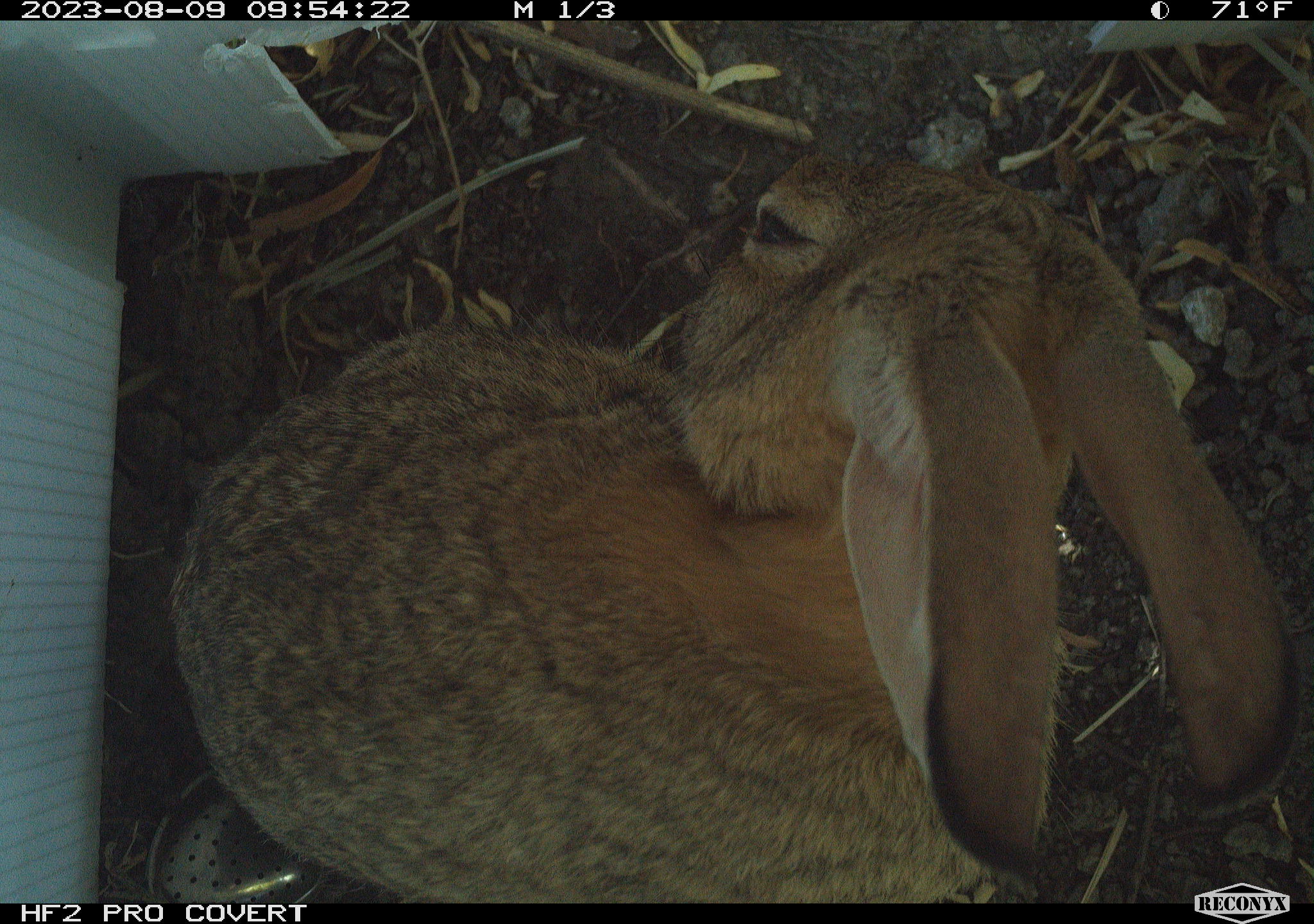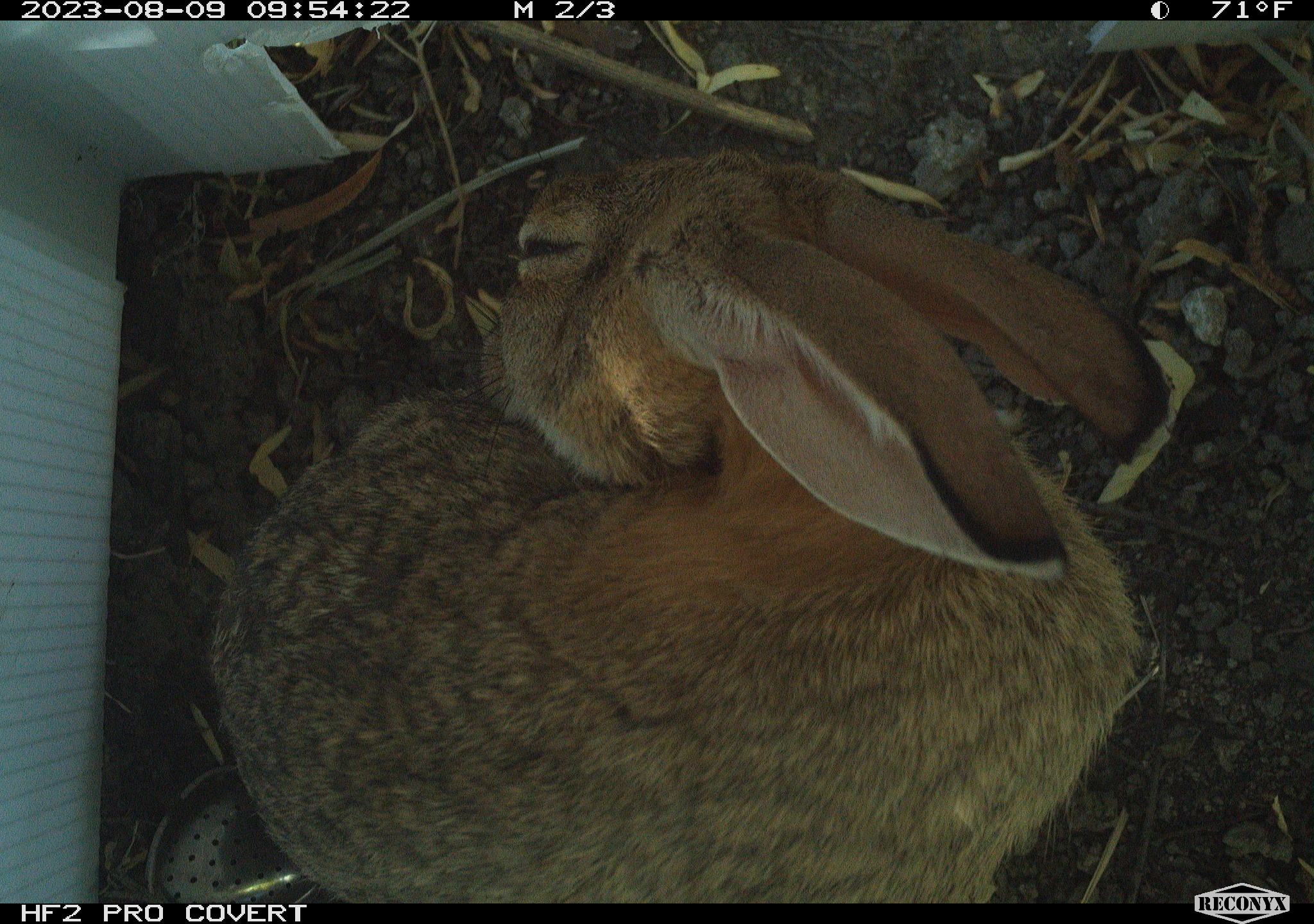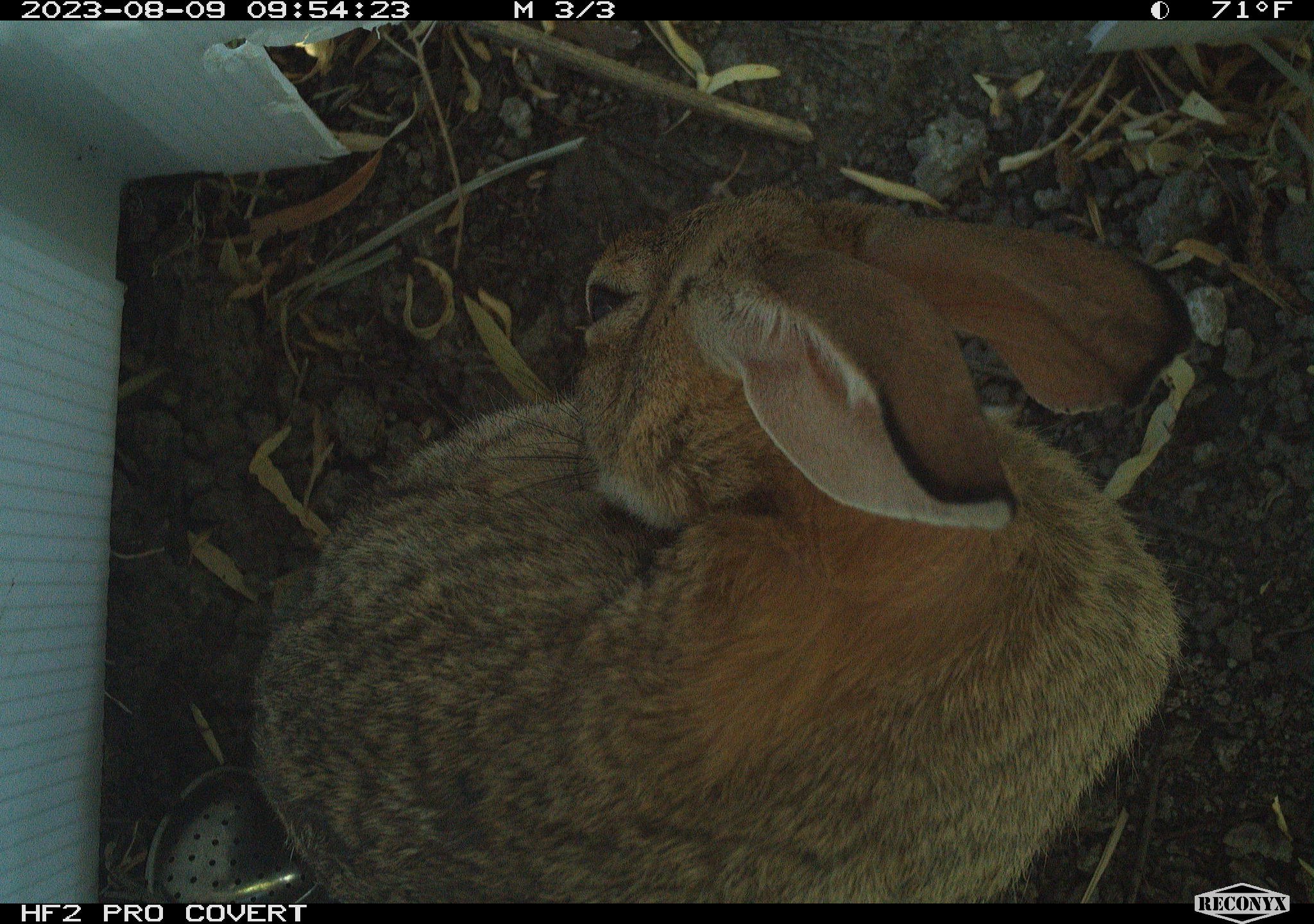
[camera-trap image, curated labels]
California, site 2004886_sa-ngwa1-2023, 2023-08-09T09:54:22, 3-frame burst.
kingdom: Animalia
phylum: Chordata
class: Mammalia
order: Lagomorpha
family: Leporidae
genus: Sylvilagus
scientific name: Sylvilagus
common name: cottontail rabbits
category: sylvilagus species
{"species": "sylvilagus species (cottontail rabbits) (Sylvilagus)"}